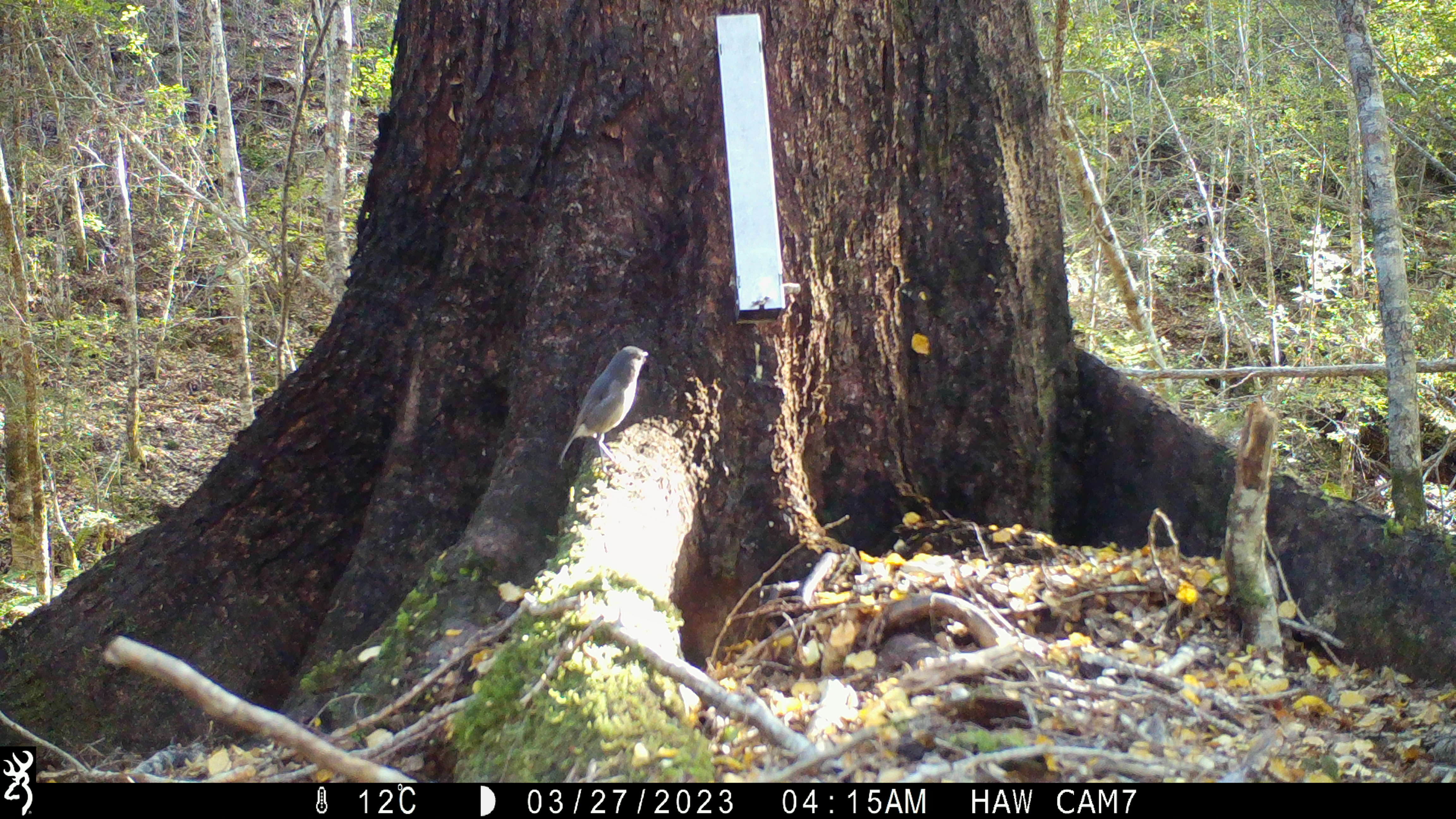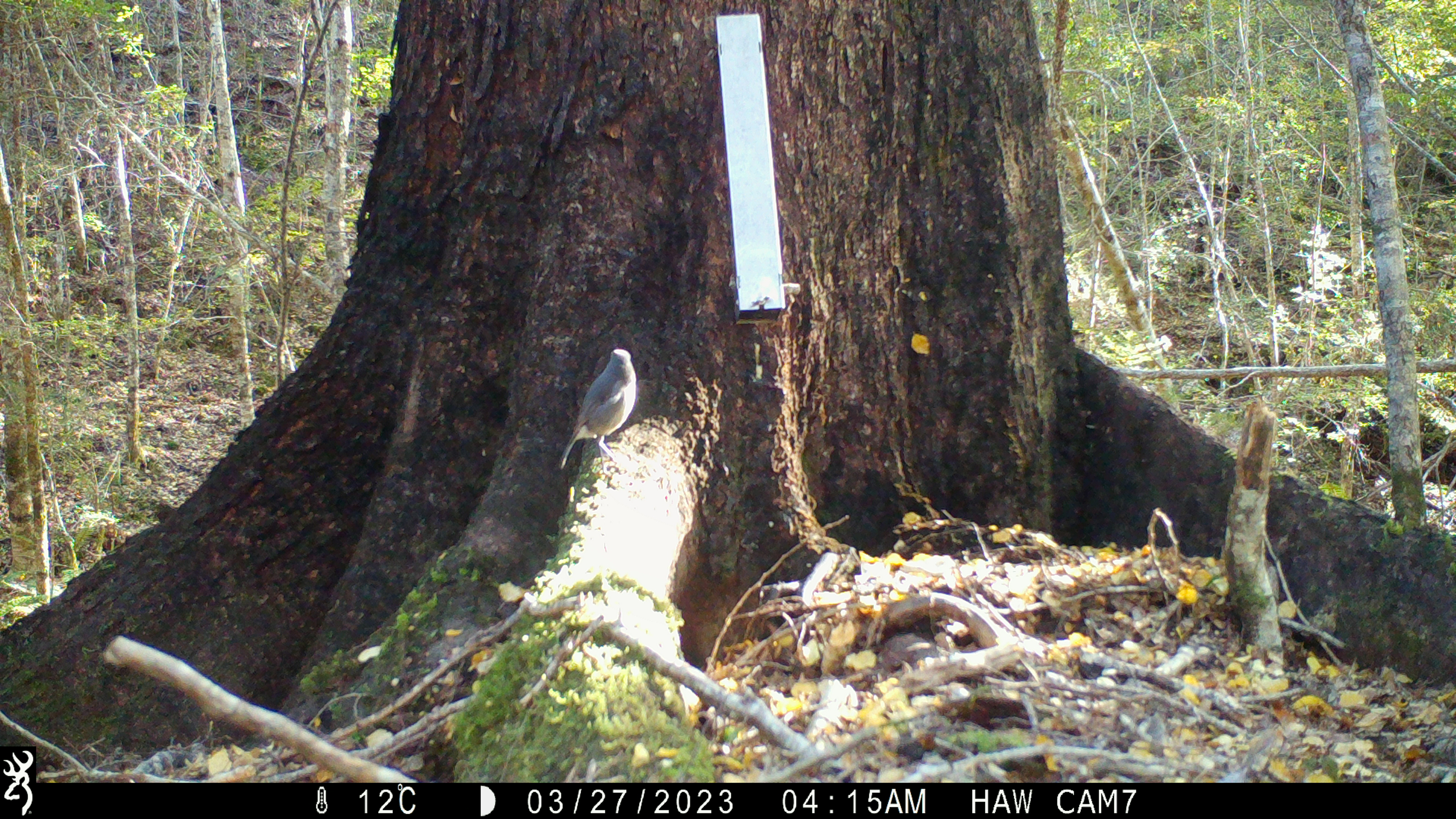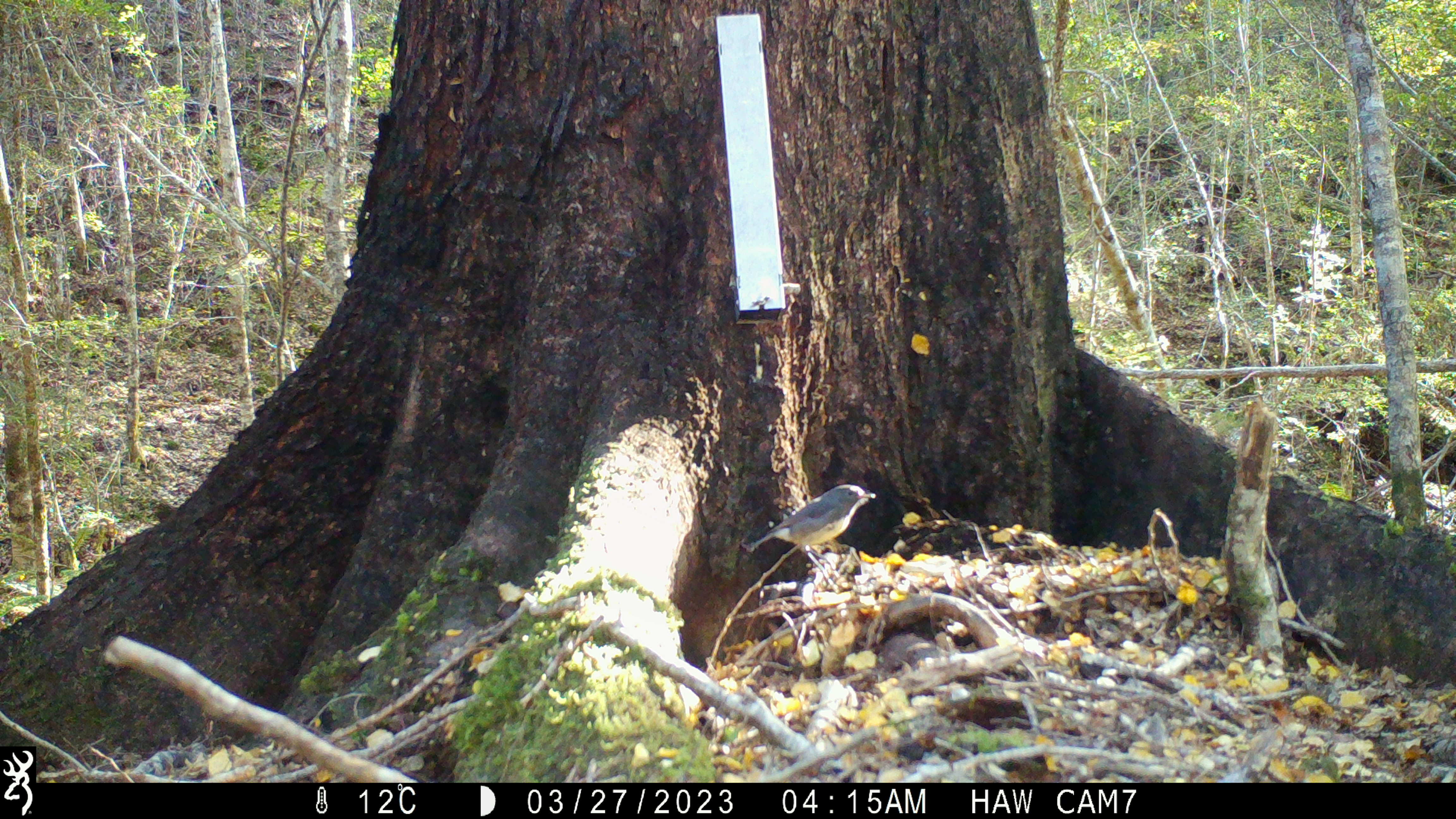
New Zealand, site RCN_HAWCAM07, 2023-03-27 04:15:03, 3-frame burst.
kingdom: Animalia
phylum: Chordata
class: Aves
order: Passeriformes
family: Petroicidae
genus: Petroica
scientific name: Petroica australis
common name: new zealand robin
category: robin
Robin (new zealand robin) (Petroica australis).